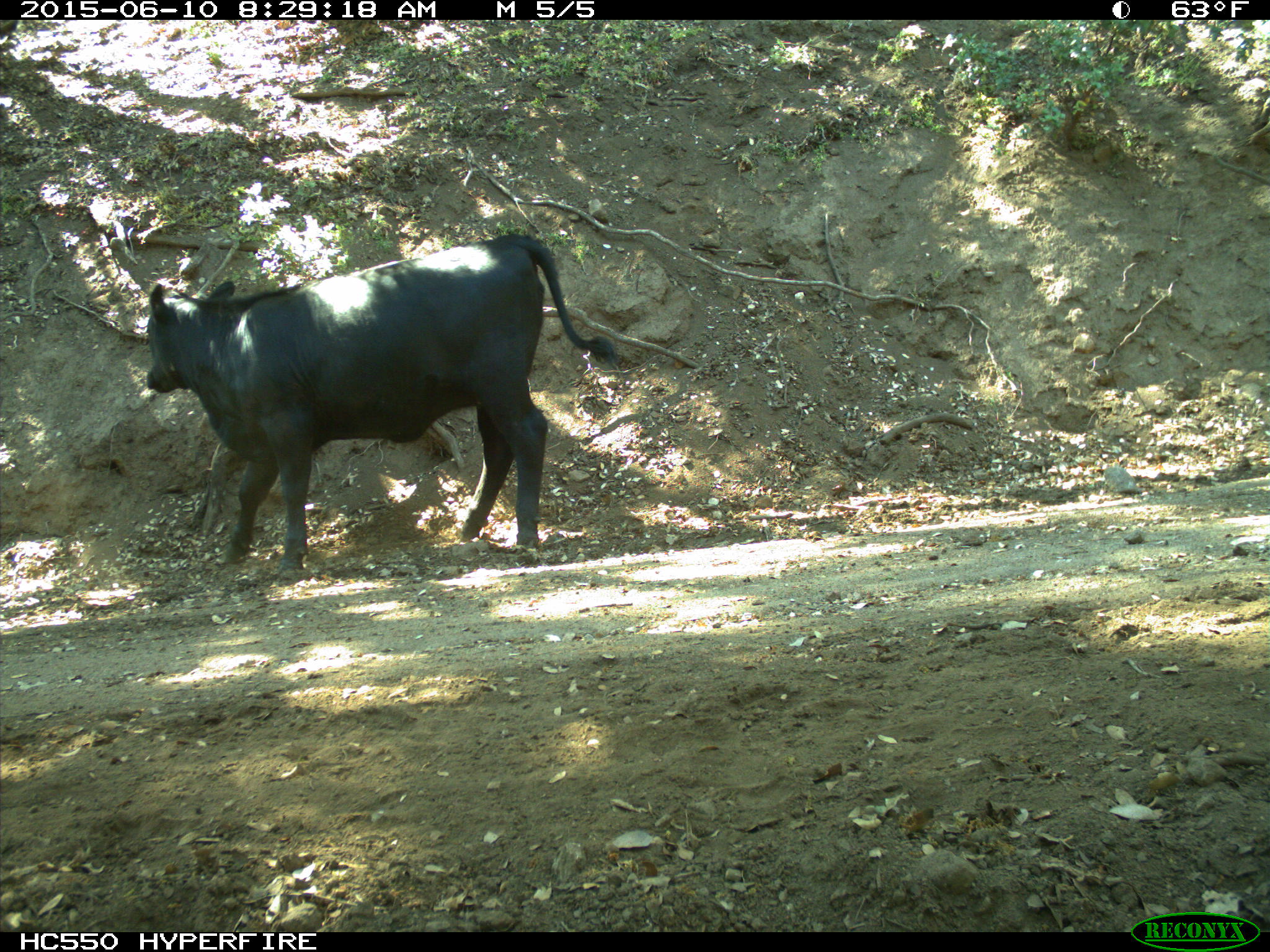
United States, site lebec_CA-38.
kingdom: Animalia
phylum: Chordata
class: Mammalia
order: Artiodactyla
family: Bovidae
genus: Bos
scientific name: Bos taurus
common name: domestic cow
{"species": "Bos taurus (domestic cow)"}